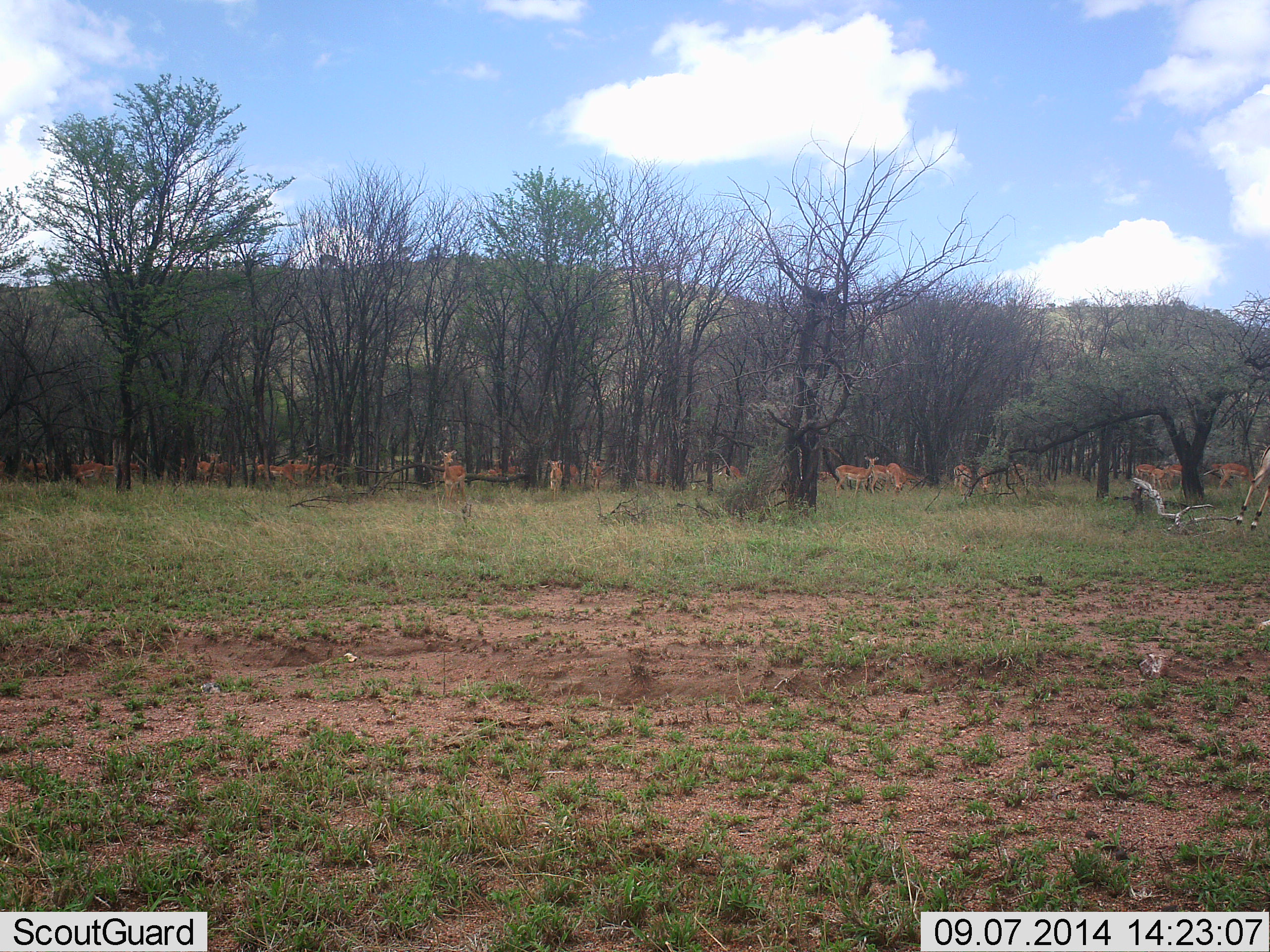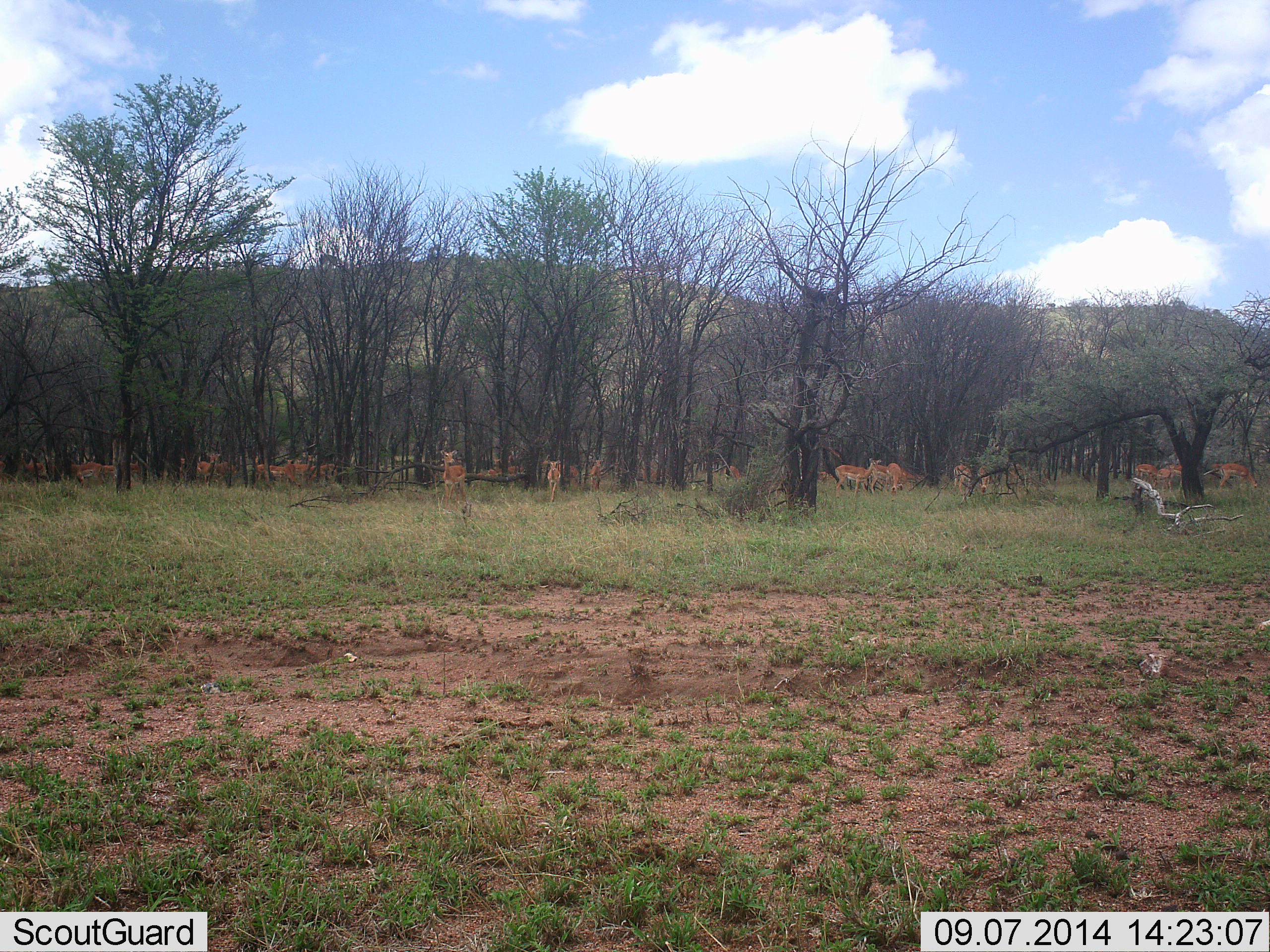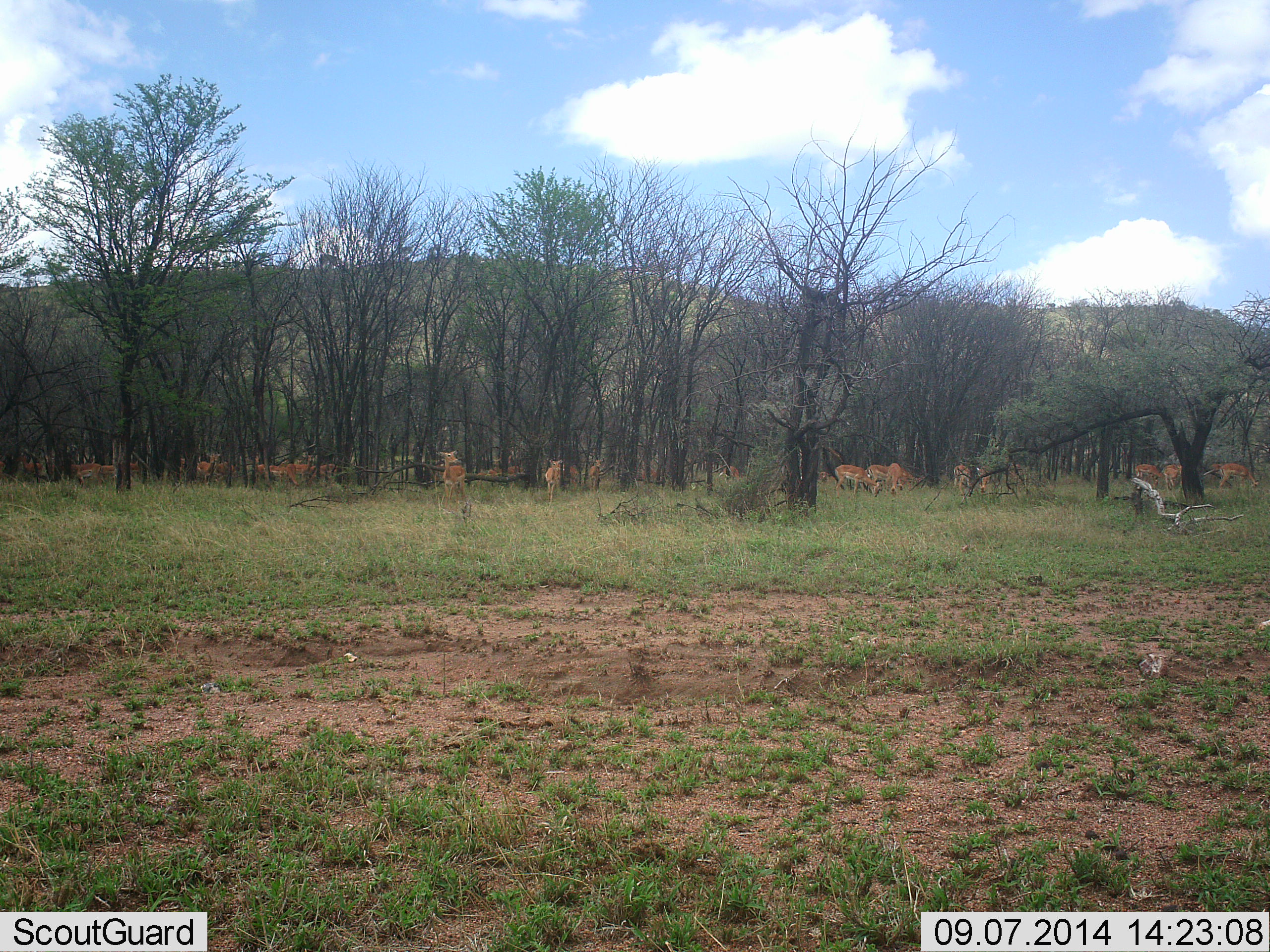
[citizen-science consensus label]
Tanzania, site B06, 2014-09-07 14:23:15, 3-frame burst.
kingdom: Animalia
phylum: Chordata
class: Mammalia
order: Artiodactyla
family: Bovidae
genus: Nanger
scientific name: Nanger granti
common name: grant's gazelle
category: gazellegrants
Gazellegrants (grant's gazelle) (Nanger granti), count 11-50. Behavior (volunteer vote fractions): standing 50%, resting 30%, moving 60%, interacting 20%. Young present (vote fraction): 0%. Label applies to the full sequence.